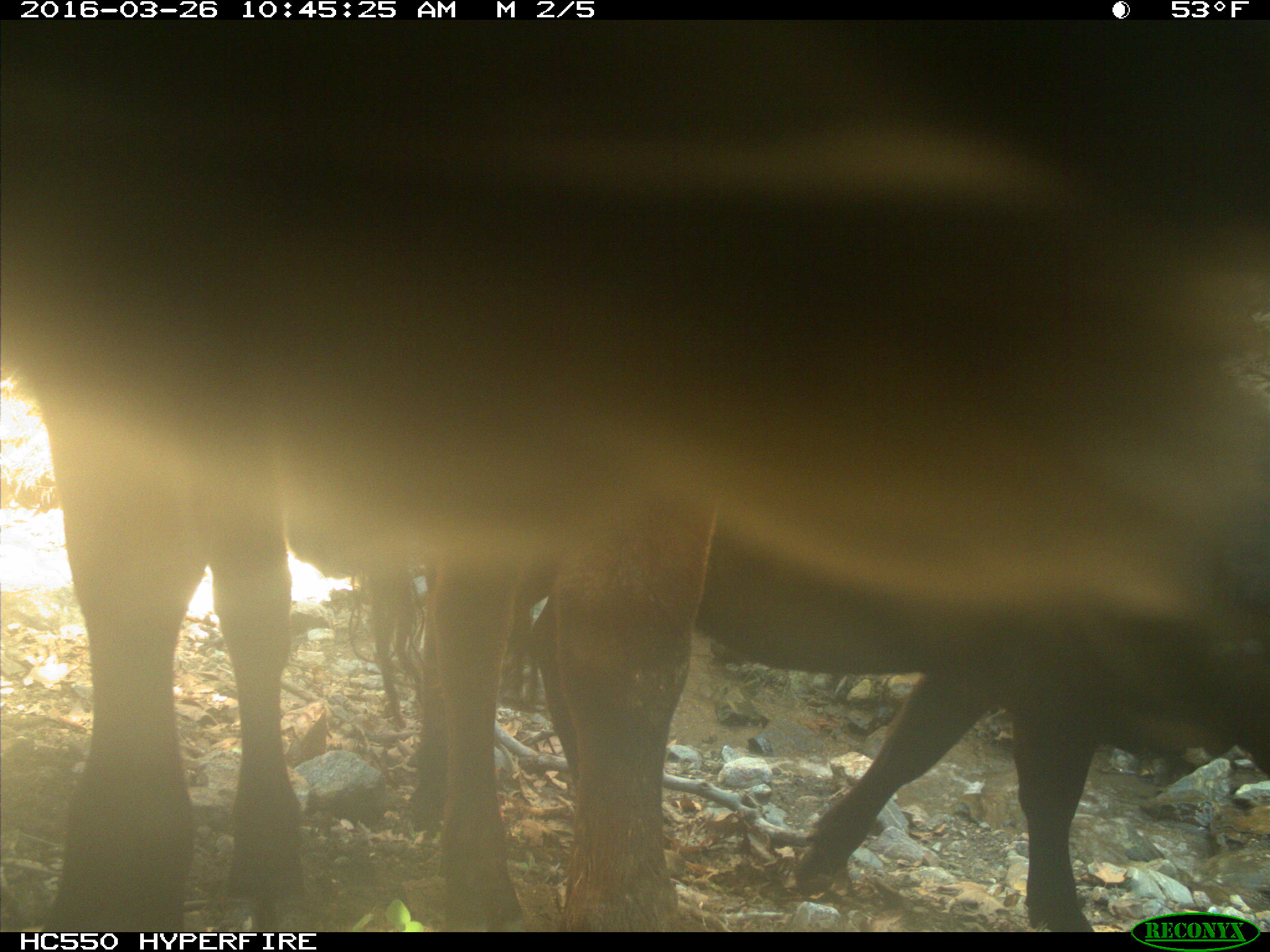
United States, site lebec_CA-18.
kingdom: Animalia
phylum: Chordata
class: Mammalia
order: Artiodactyla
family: Bovidae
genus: Bos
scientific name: Bos taurus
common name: domestic cow